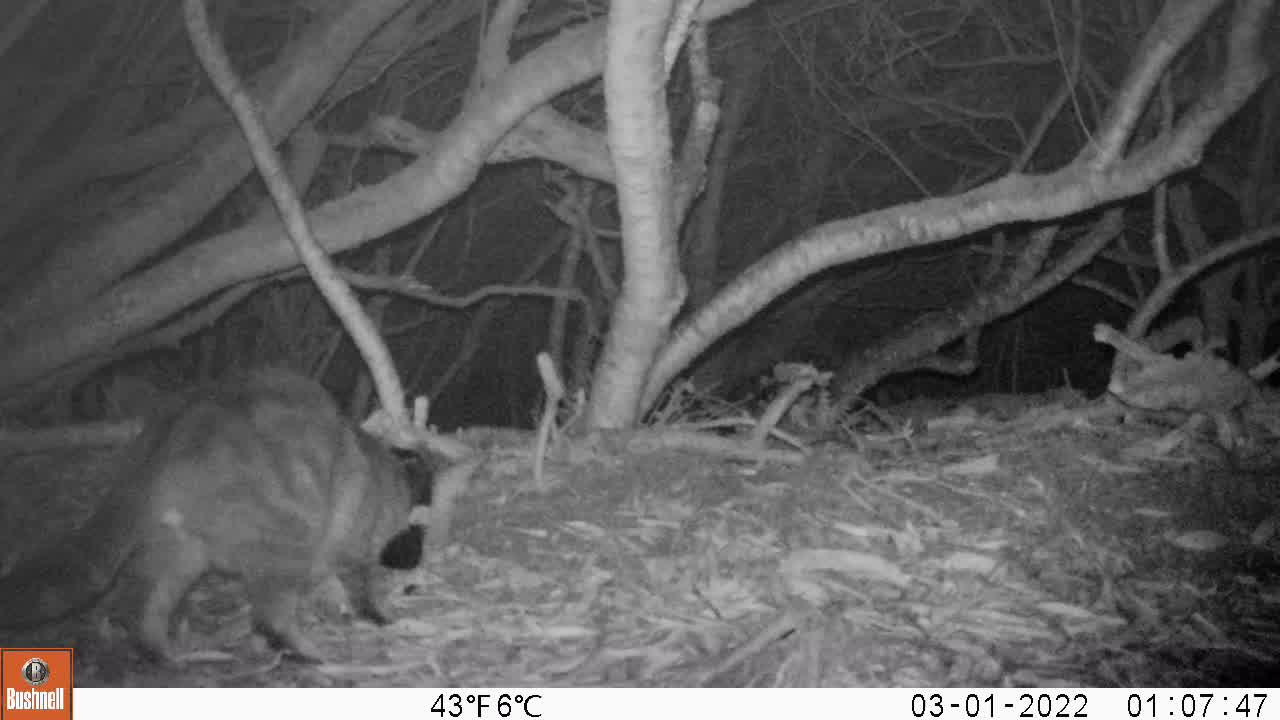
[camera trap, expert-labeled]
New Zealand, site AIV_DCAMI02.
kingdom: Animalia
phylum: Chordata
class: Mammalia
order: Carnivora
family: Felidae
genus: Felis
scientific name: Felis catus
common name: domestic cat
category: cat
Cat (domestic cat) (Felis catus).